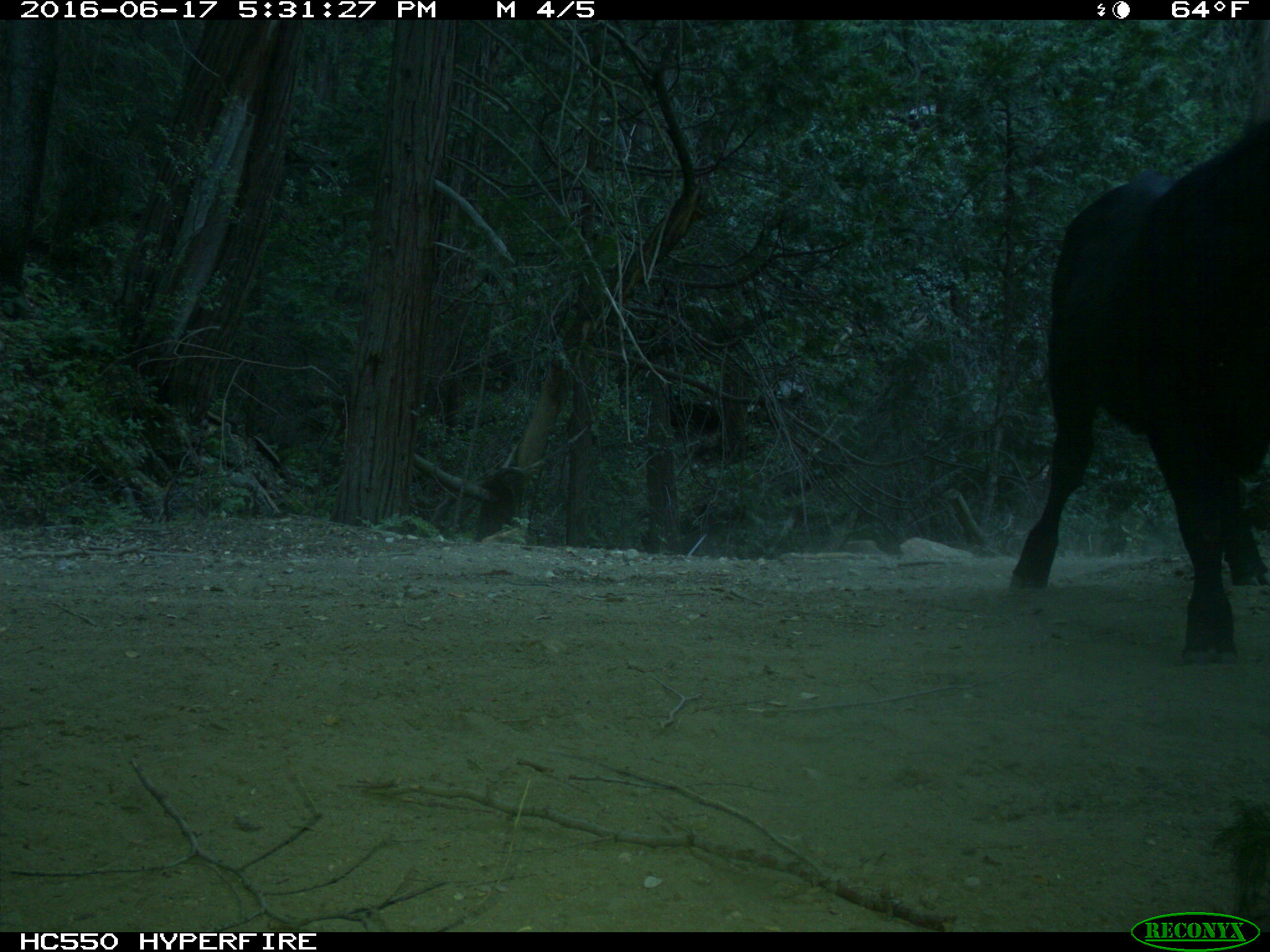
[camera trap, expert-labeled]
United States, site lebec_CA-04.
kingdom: Animalia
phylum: Chordata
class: Mammalia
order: Artiodactyla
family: Bovidae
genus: Bos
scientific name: Bos taurus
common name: domestic cow